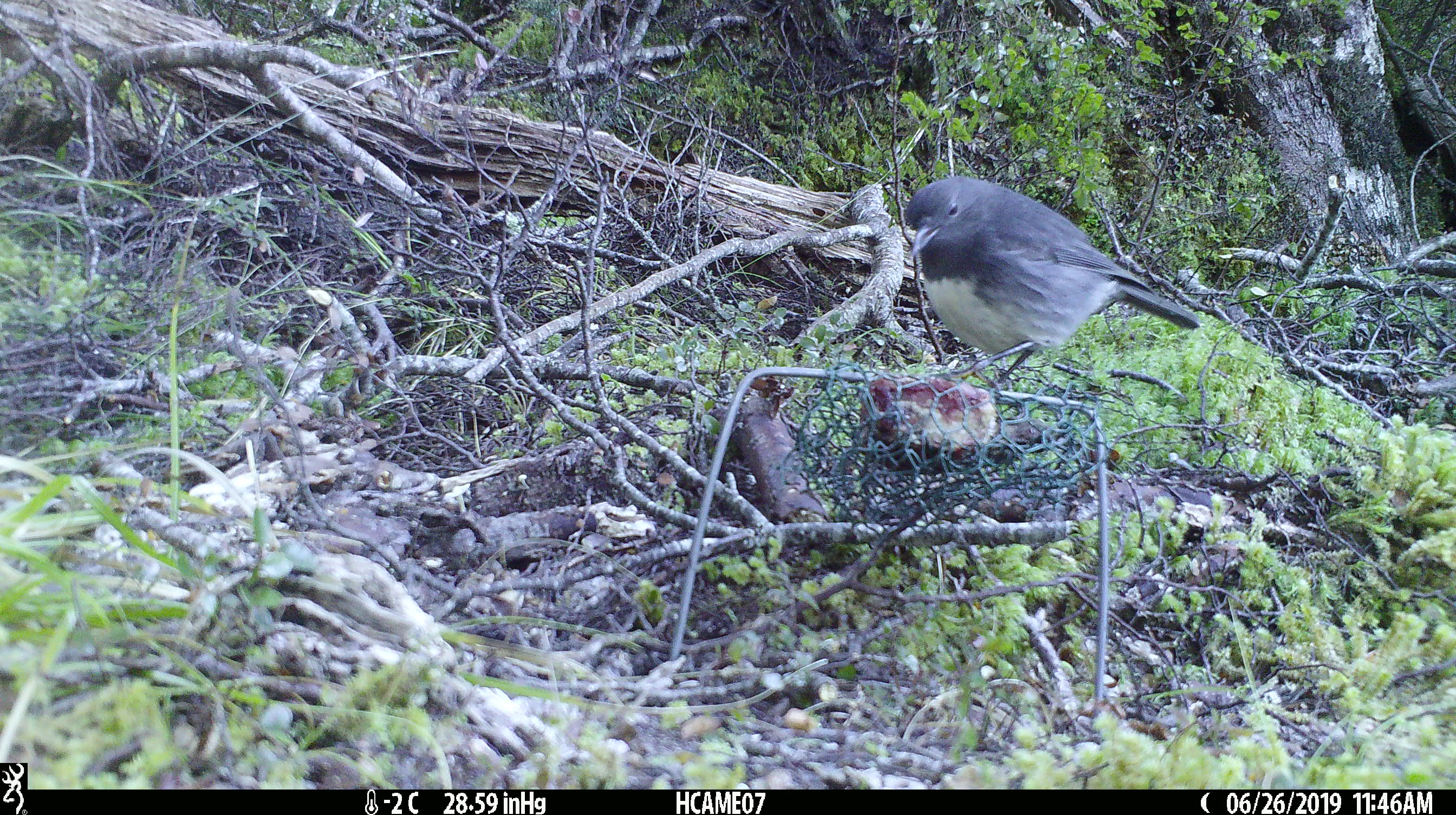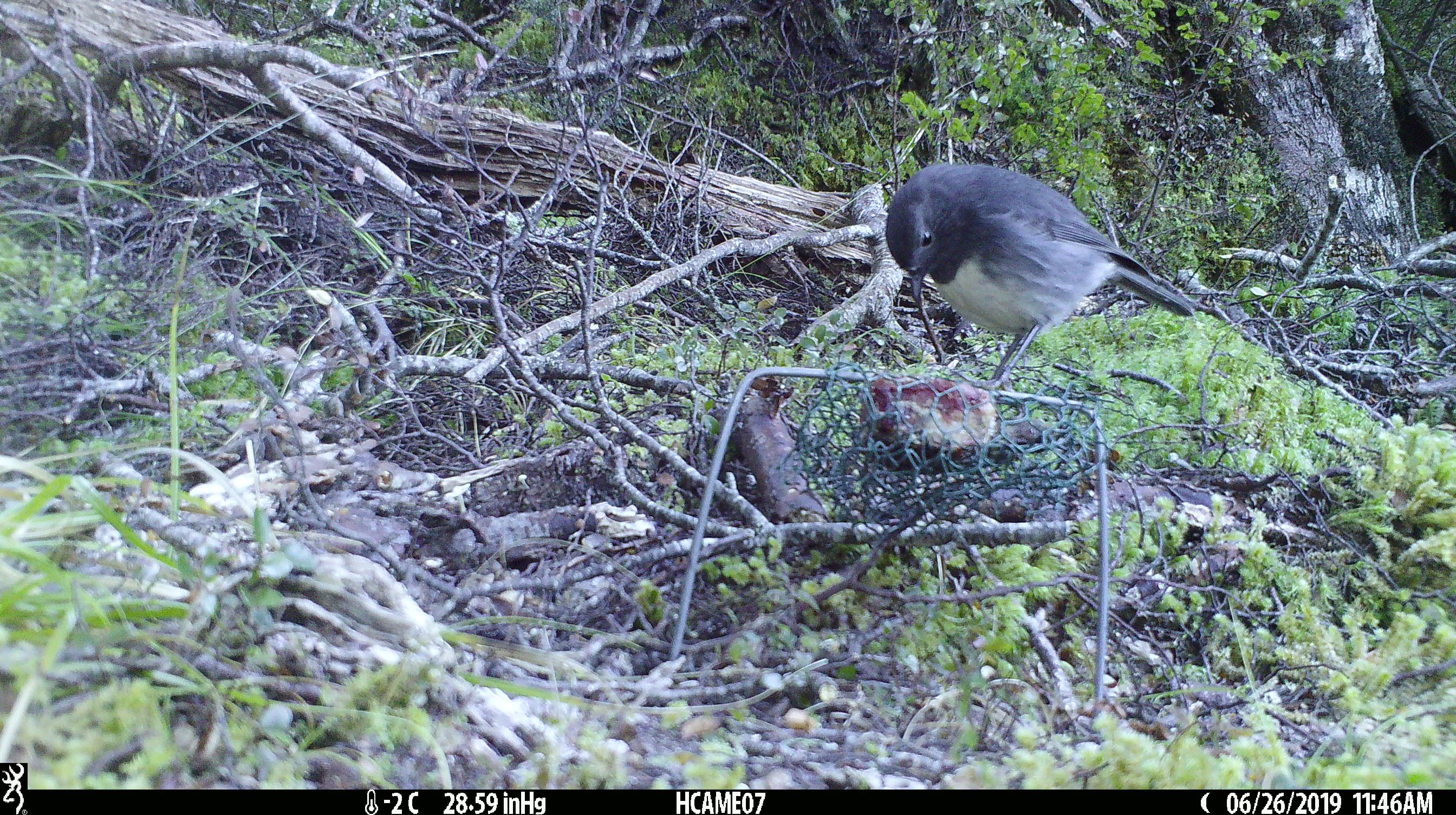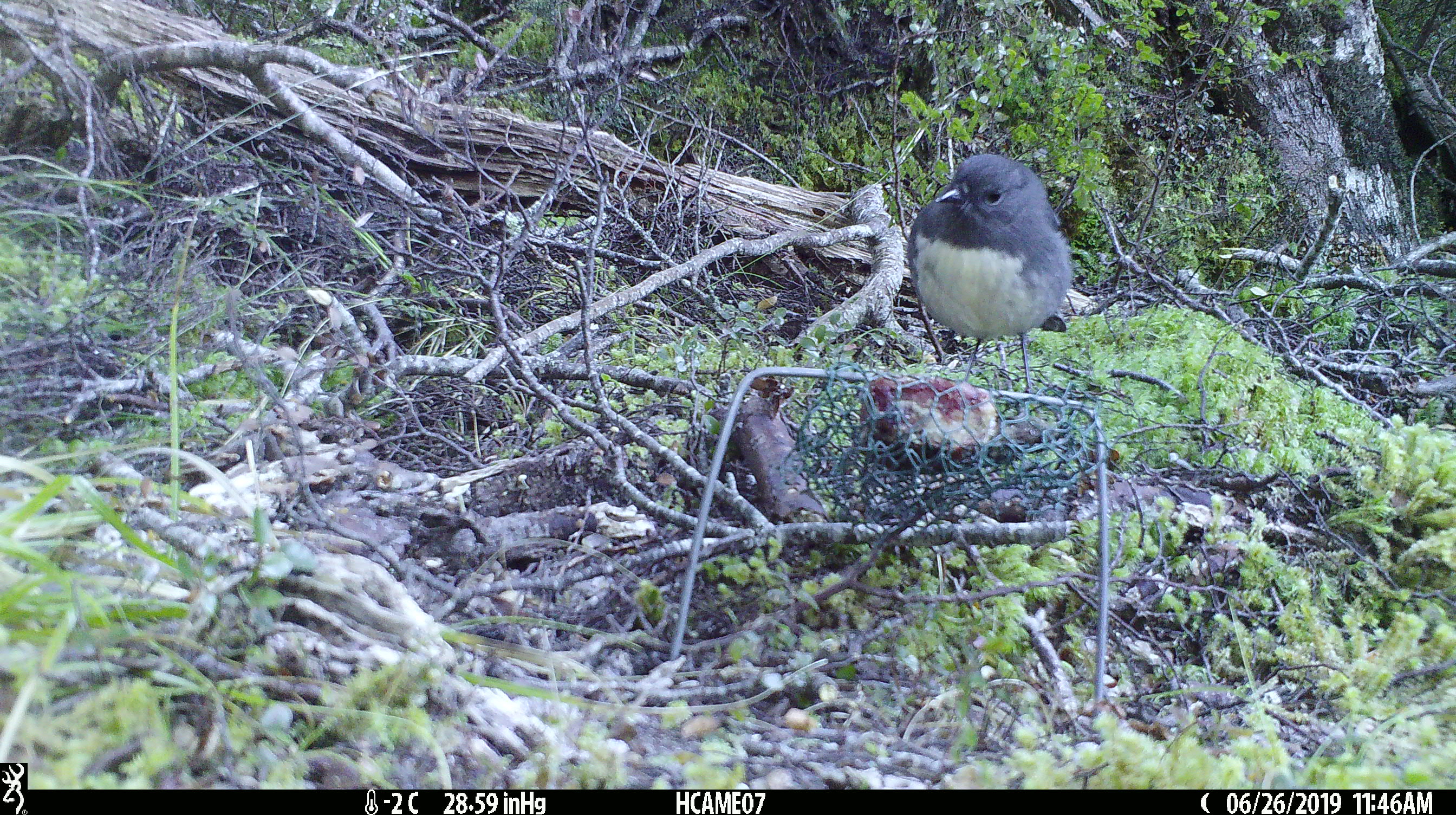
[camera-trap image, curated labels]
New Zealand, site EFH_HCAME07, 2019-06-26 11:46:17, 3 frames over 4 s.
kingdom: Animalia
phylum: Chordata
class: Aves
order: Passeriformes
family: Petroicidae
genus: Petroica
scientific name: Petroica australis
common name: new zealand robin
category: robin